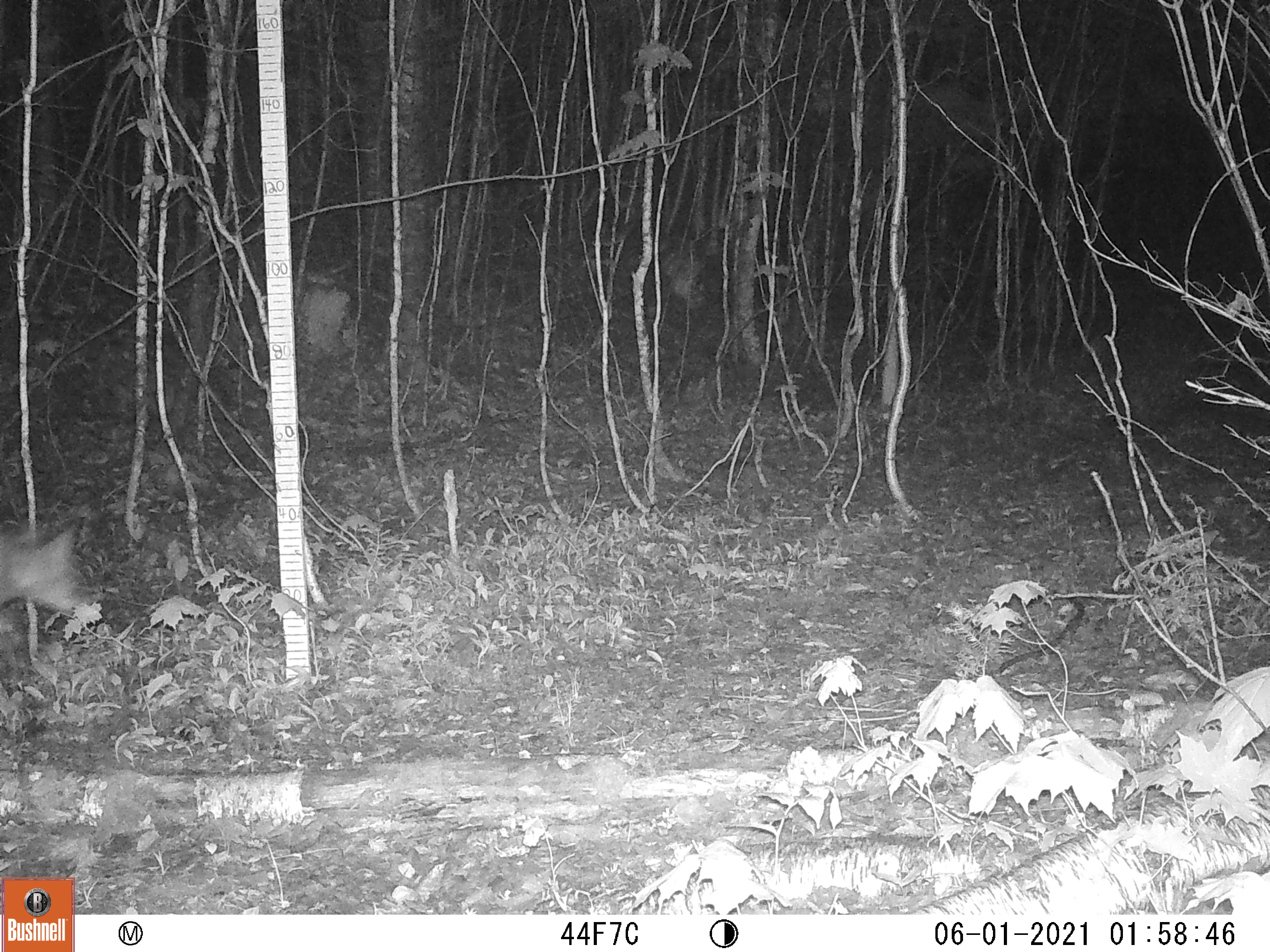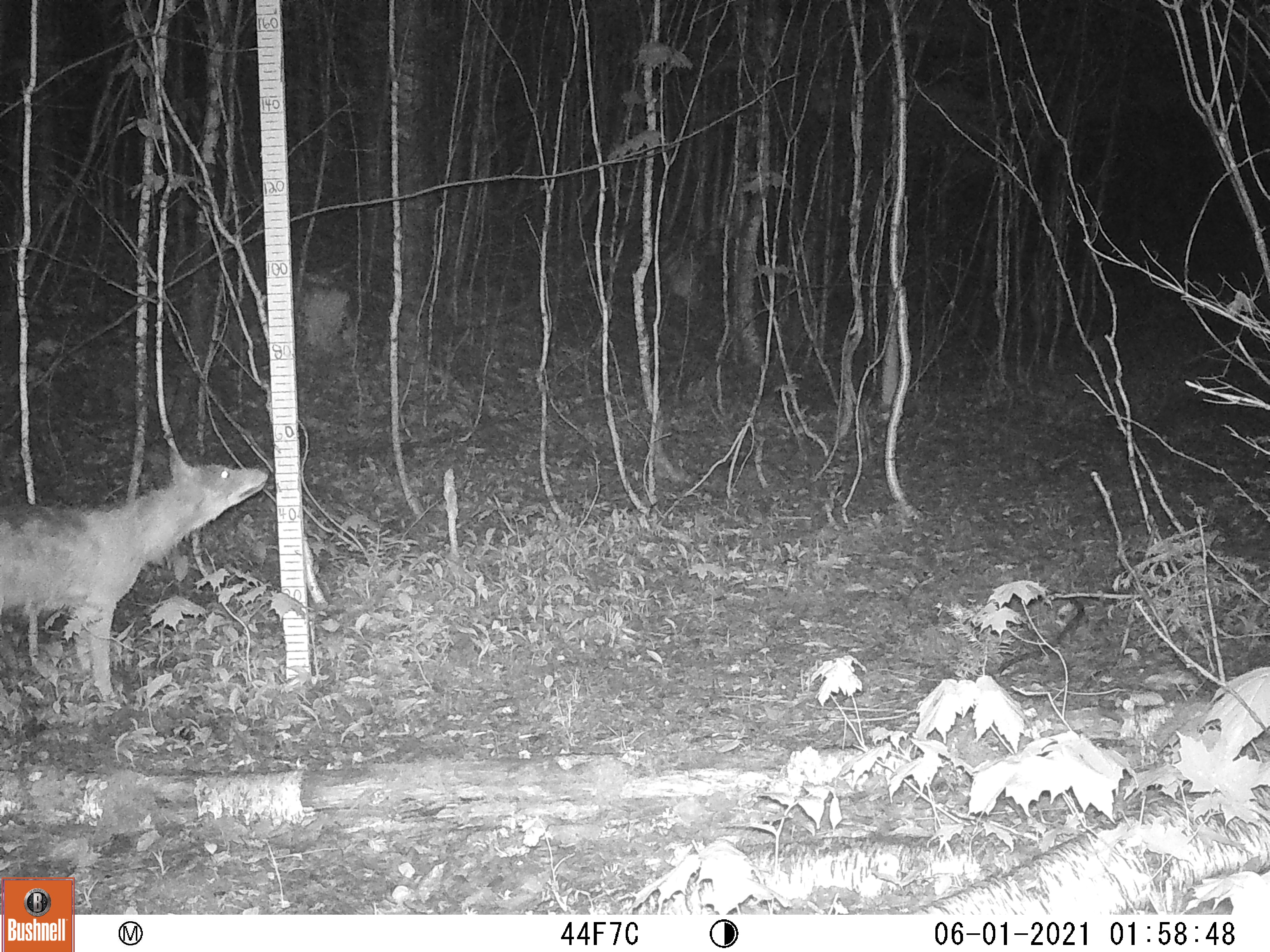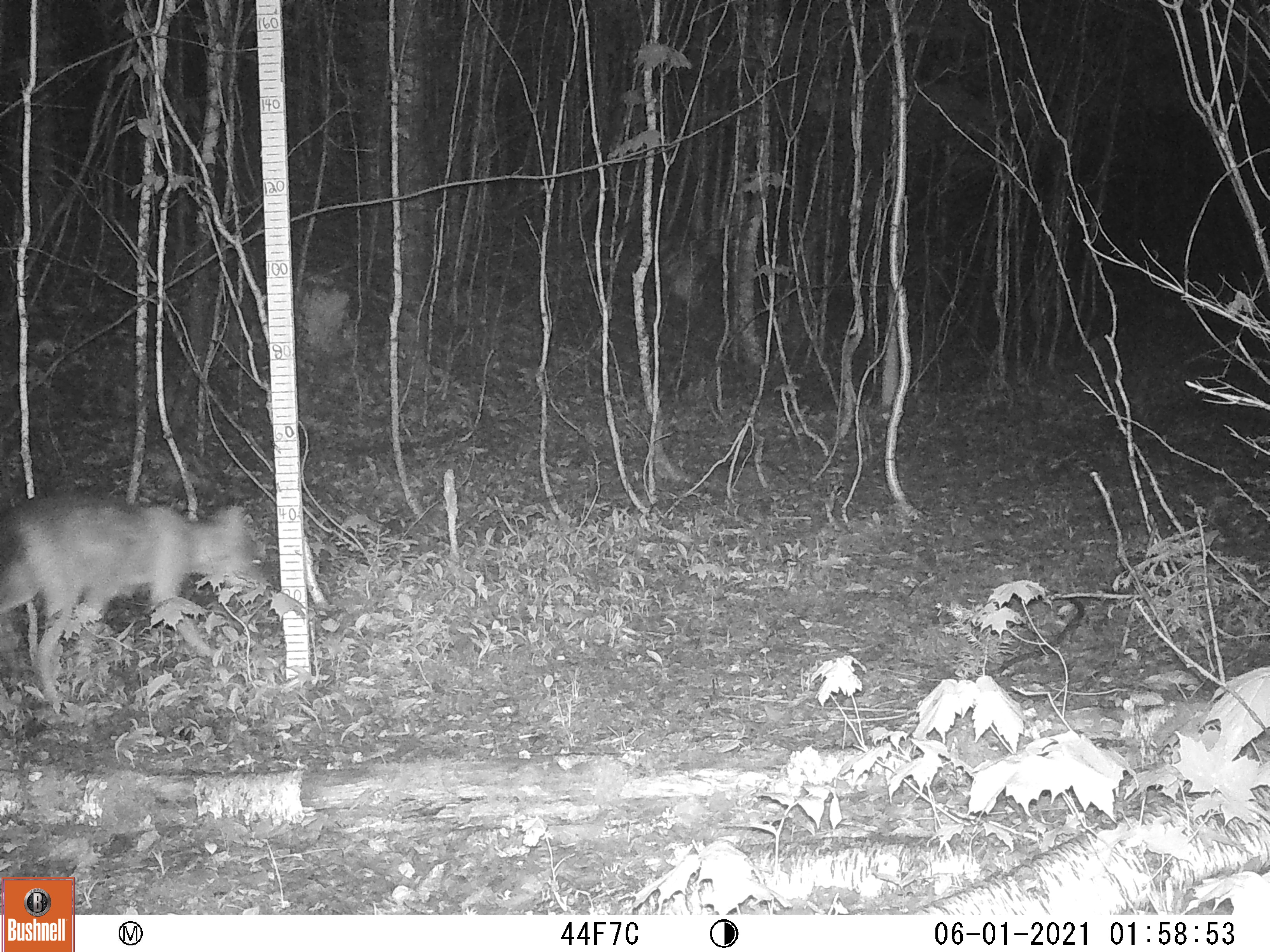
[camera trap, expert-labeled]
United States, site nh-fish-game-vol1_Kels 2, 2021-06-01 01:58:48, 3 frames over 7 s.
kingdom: Animalia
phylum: Chordata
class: Mammalia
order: Carnivora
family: Canidae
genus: Canis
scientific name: Canis latrans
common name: coyote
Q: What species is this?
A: Coyote (Canis latrans).